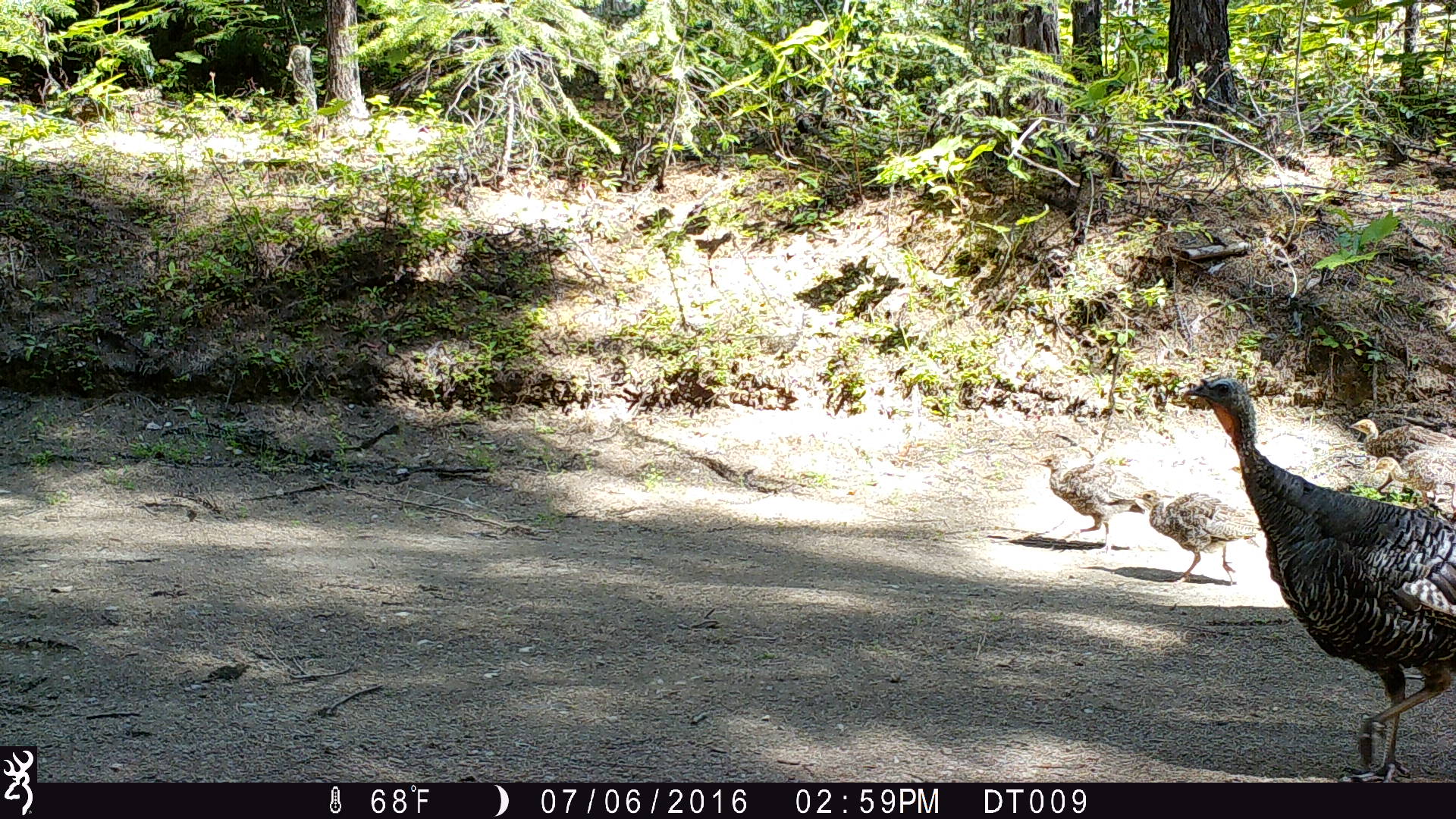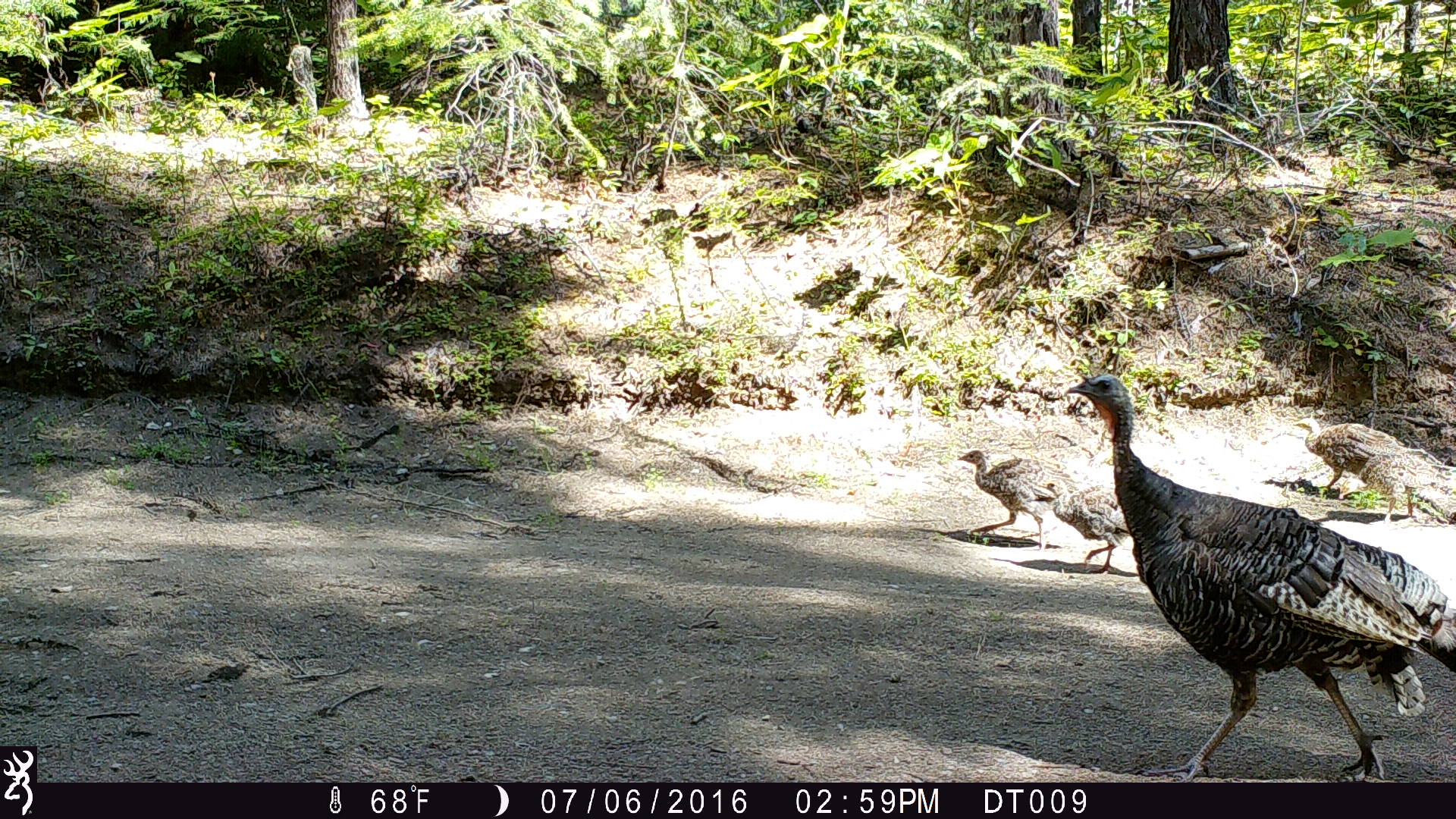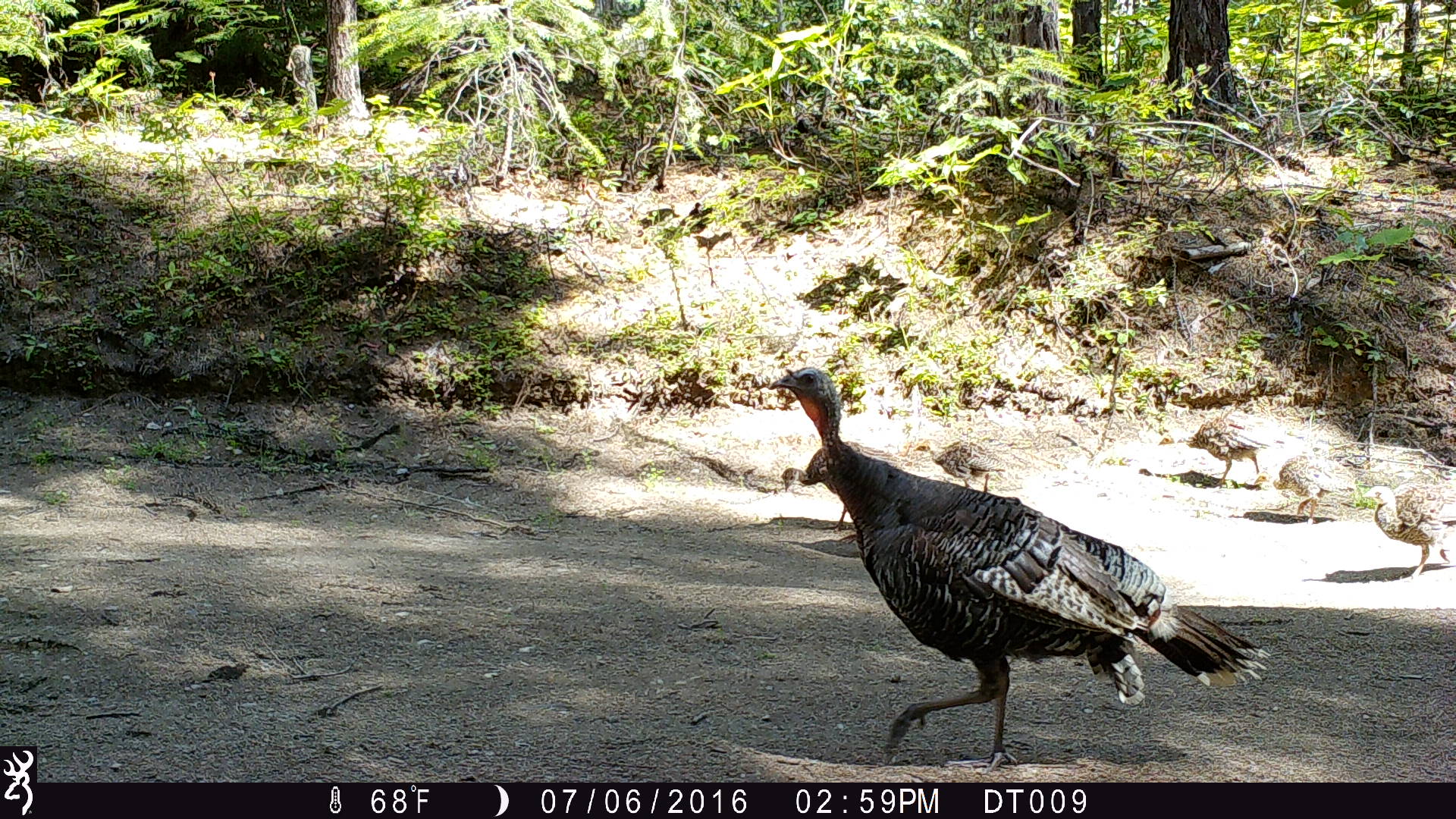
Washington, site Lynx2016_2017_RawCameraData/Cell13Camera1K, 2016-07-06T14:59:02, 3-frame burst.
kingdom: Animalia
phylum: Chordata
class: Aves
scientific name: Aves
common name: birds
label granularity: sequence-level